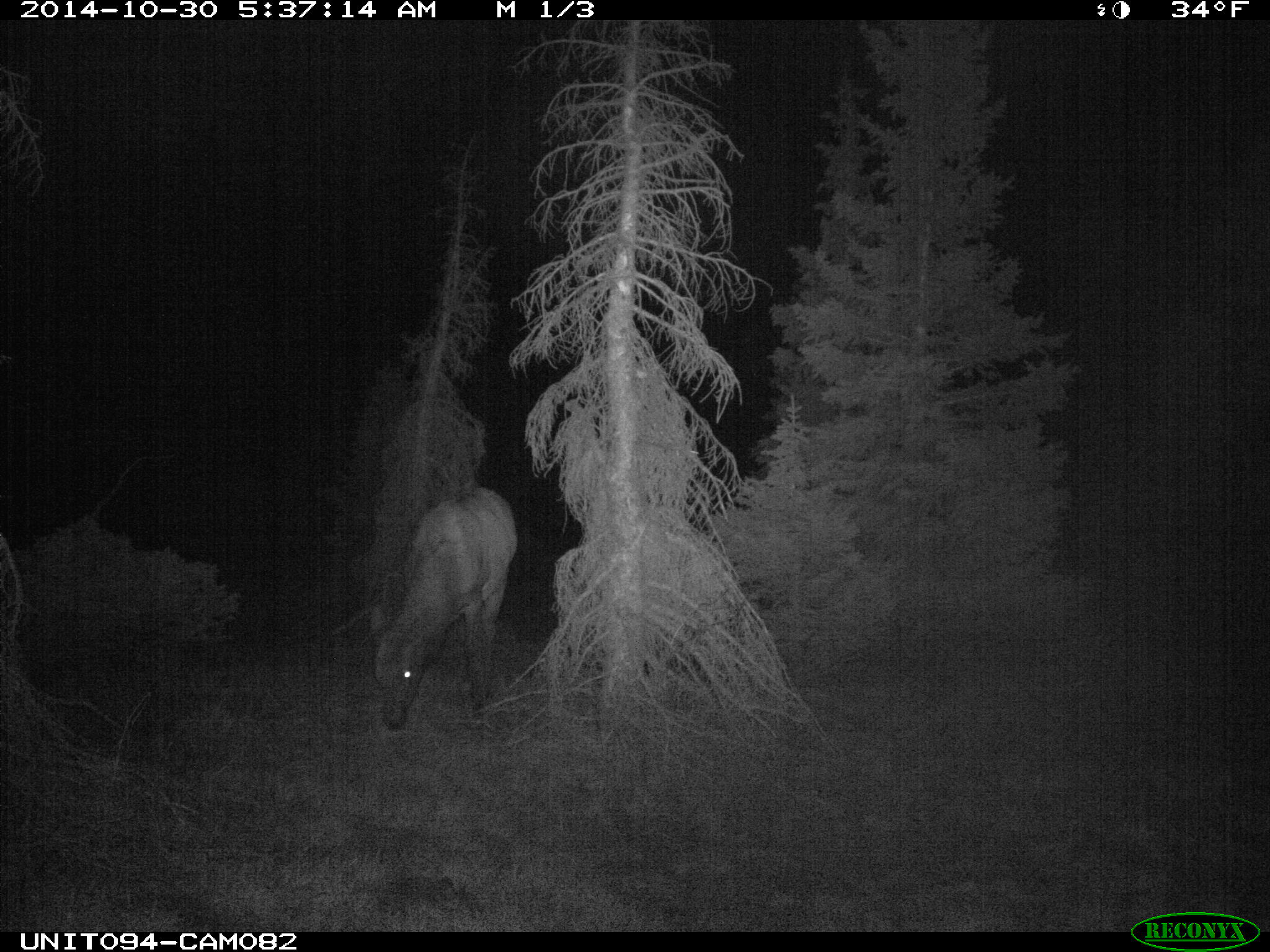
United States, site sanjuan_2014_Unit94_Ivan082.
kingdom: Animalia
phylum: Chordata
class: Mammalia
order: Artiodactyla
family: Cervidae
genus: Cervus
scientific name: Cervus elaphus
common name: red deer